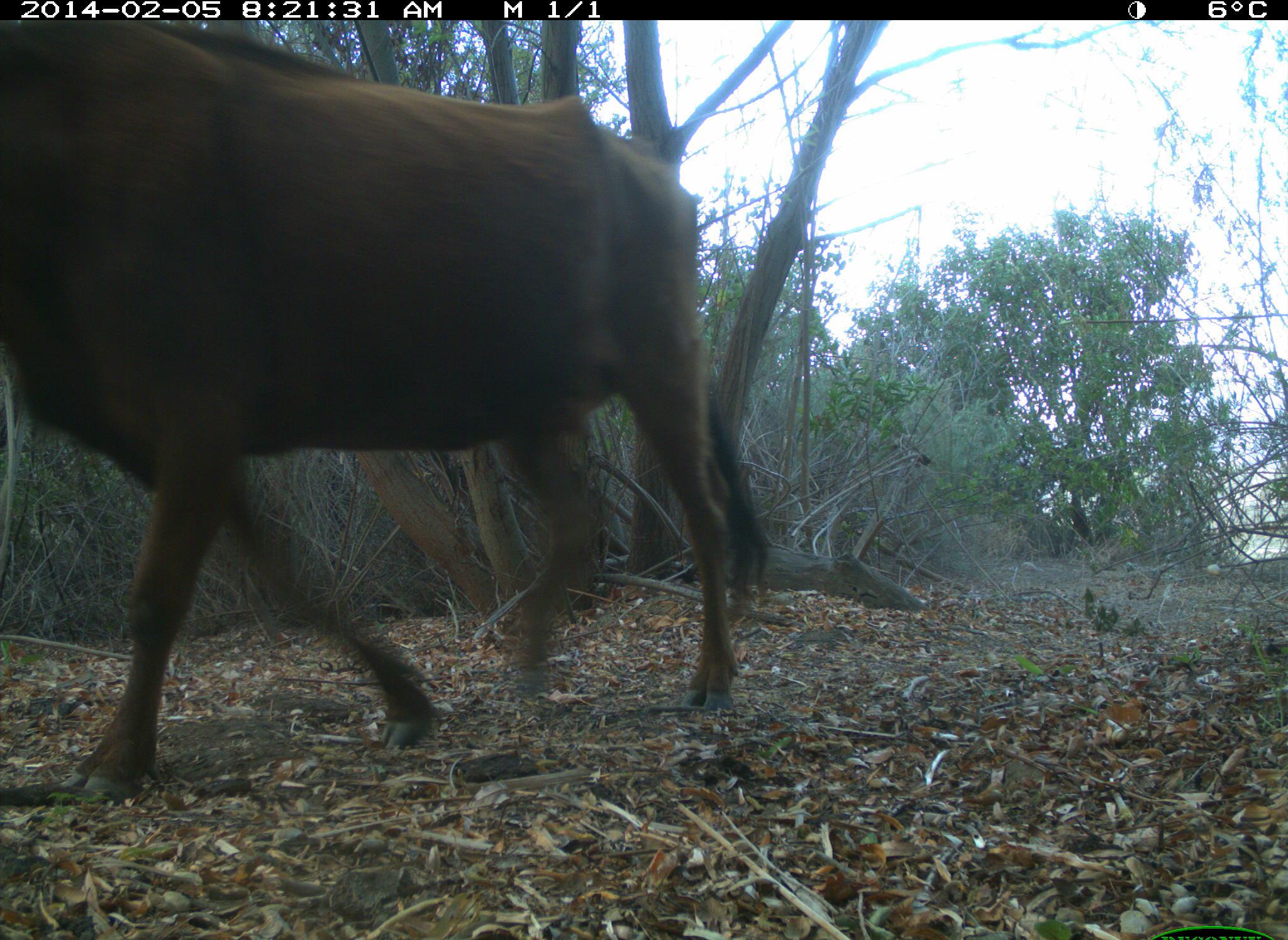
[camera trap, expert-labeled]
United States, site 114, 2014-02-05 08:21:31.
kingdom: Animalia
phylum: Chordata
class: Mammalia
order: Artiodactyla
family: Bovidae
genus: Bos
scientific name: Bos taurus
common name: cow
Cow (Bos taurus).